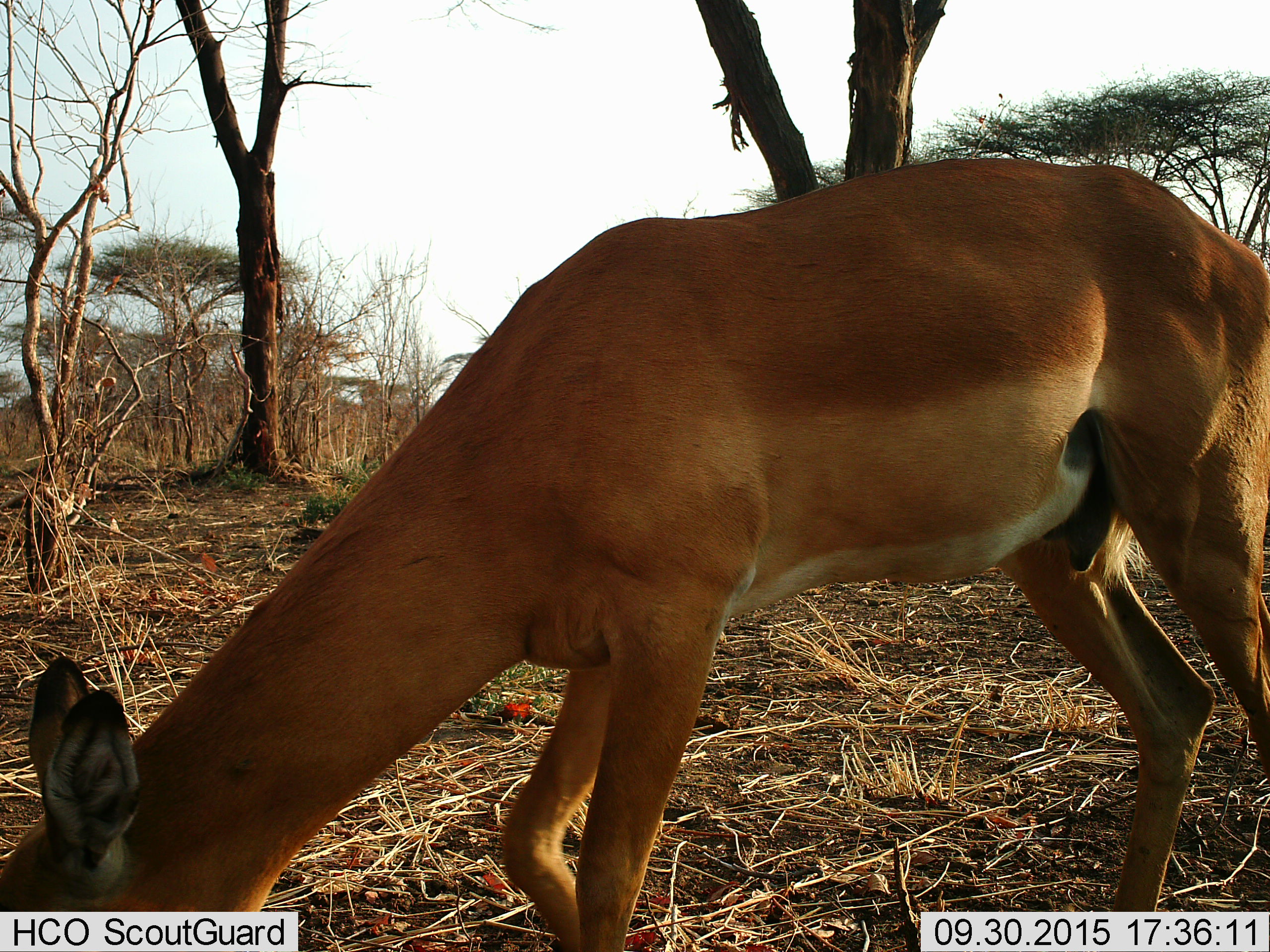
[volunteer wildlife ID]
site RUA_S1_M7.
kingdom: Animalia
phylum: Chordata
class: Mammalia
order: Artiodactyla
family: Bovidae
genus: Aepyceros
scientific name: Aepyceros melampus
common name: impala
Impala (Aepyceros melampus), count 1. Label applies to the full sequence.